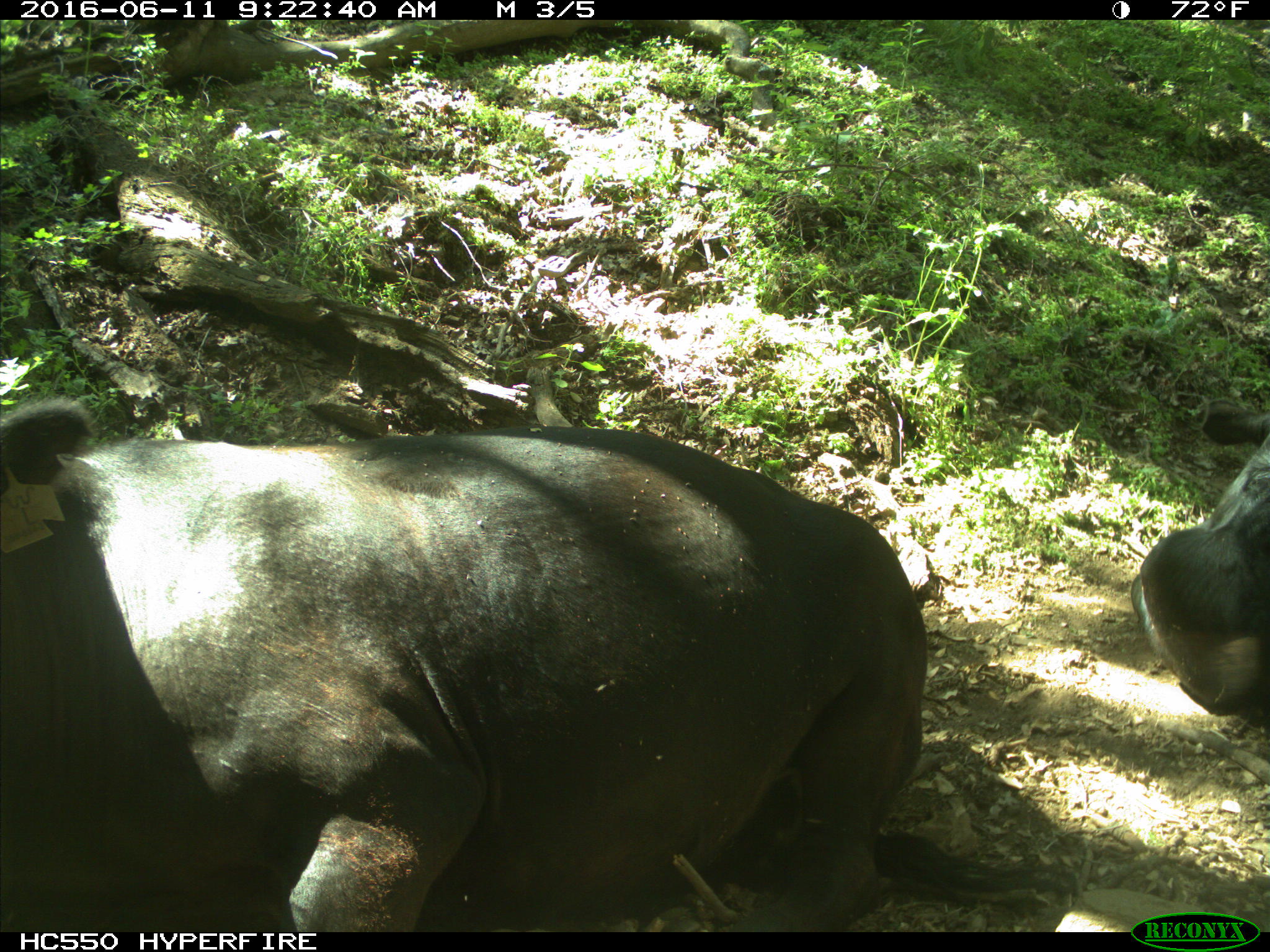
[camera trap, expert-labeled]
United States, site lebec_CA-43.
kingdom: Animalia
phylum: Chordata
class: Mammalia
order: Artiodactyla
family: Bovidae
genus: Bos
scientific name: Bos taurus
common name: domestic cow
Bos taurus (domestic cow).